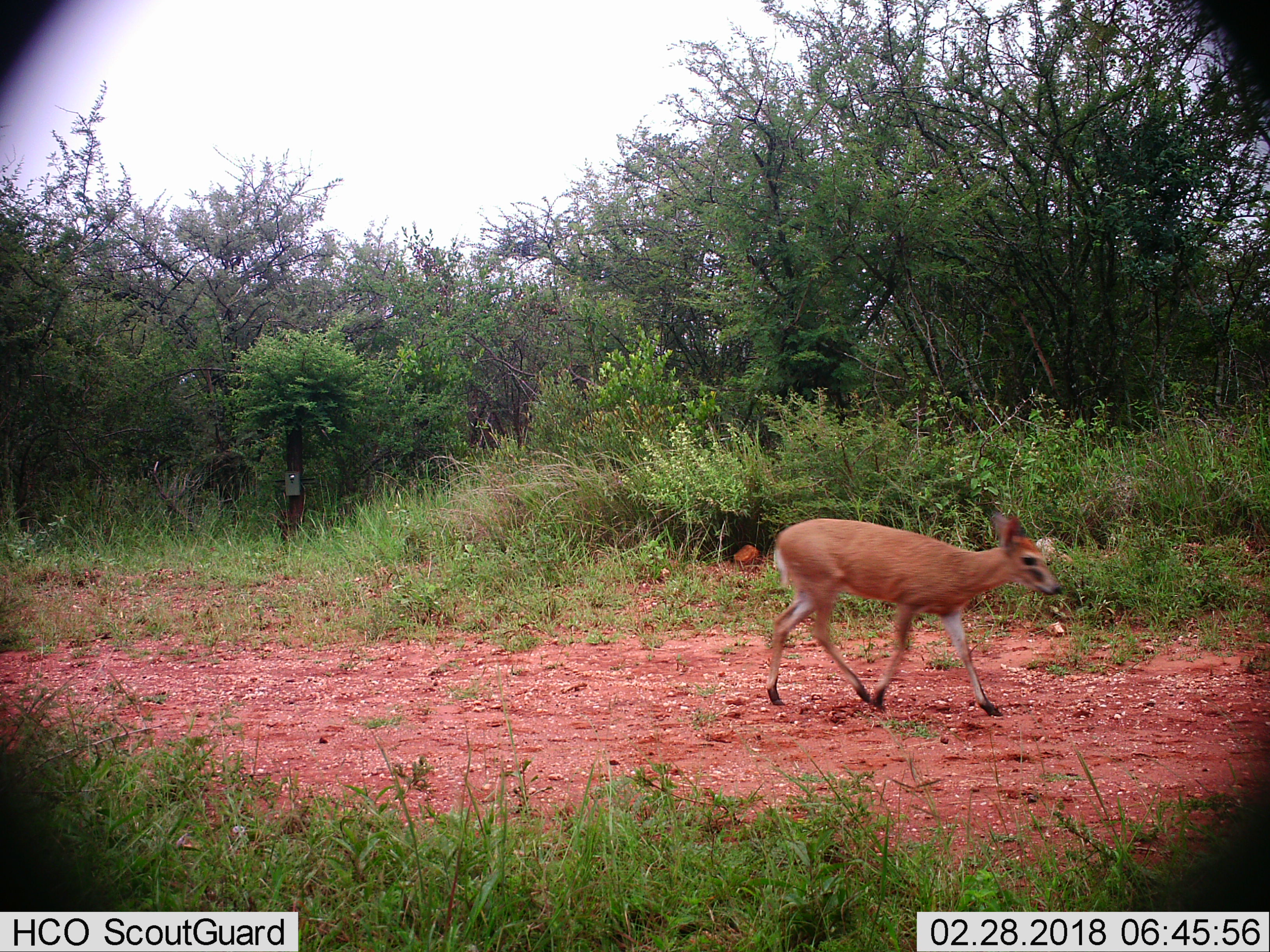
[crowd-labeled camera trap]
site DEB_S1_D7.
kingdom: Animalia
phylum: Chordata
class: Mammalia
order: Artiodactyla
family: Bovidae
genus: Sylvicapra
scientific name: Sylvicapra grimmia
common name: common duiker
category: duikercommongrey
Duikercommongrey (common duiker) (Sylvicapra grimmia), count 1. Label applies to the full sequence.